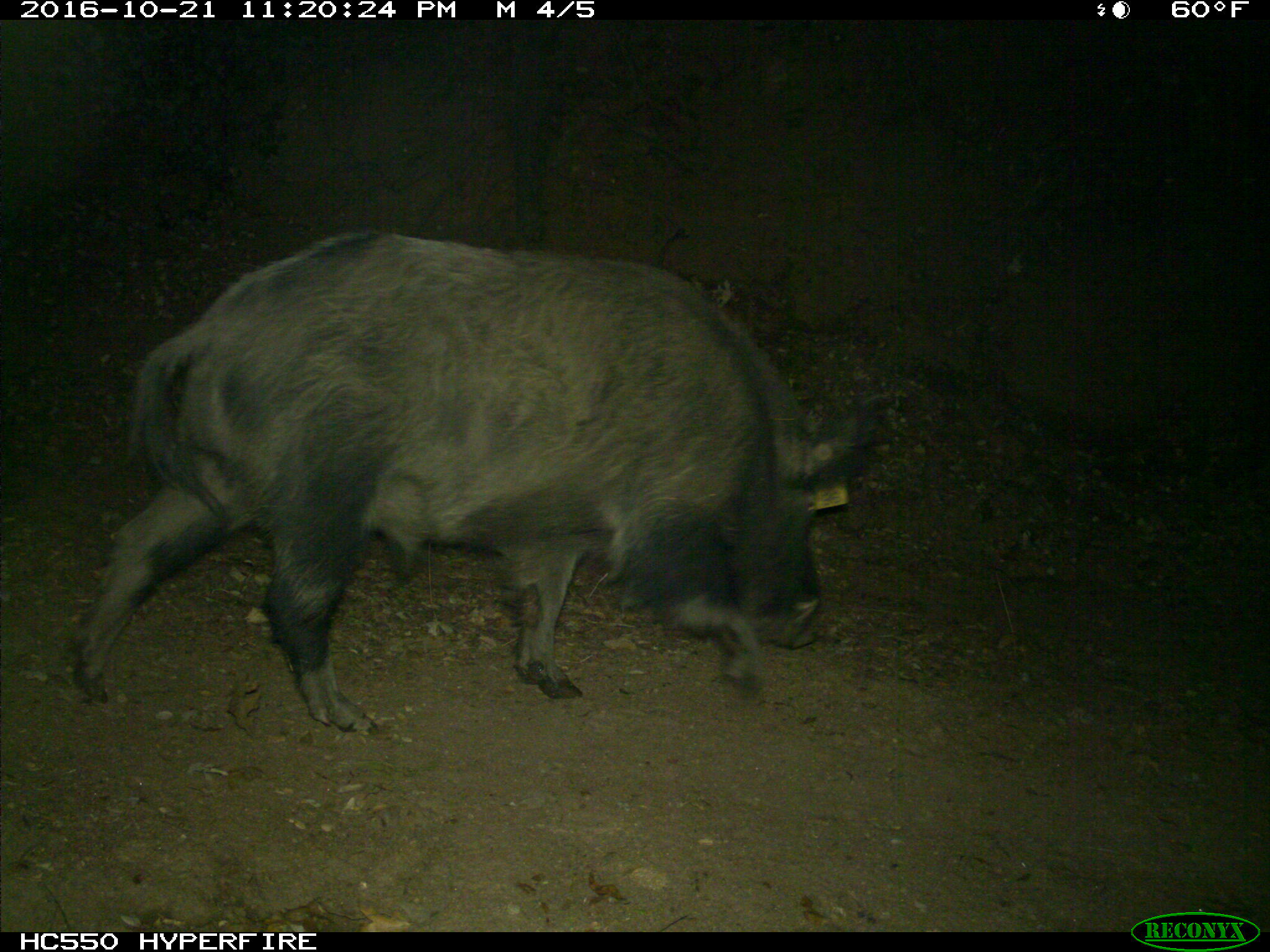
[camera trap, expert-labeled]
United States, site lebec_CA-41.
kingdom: Animalia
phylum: Chordata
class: Mammalia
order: Artiodactyla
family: Suidae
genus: Sus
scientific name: Sus scrofa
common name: wild boar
Sus scrofa (wild boar).